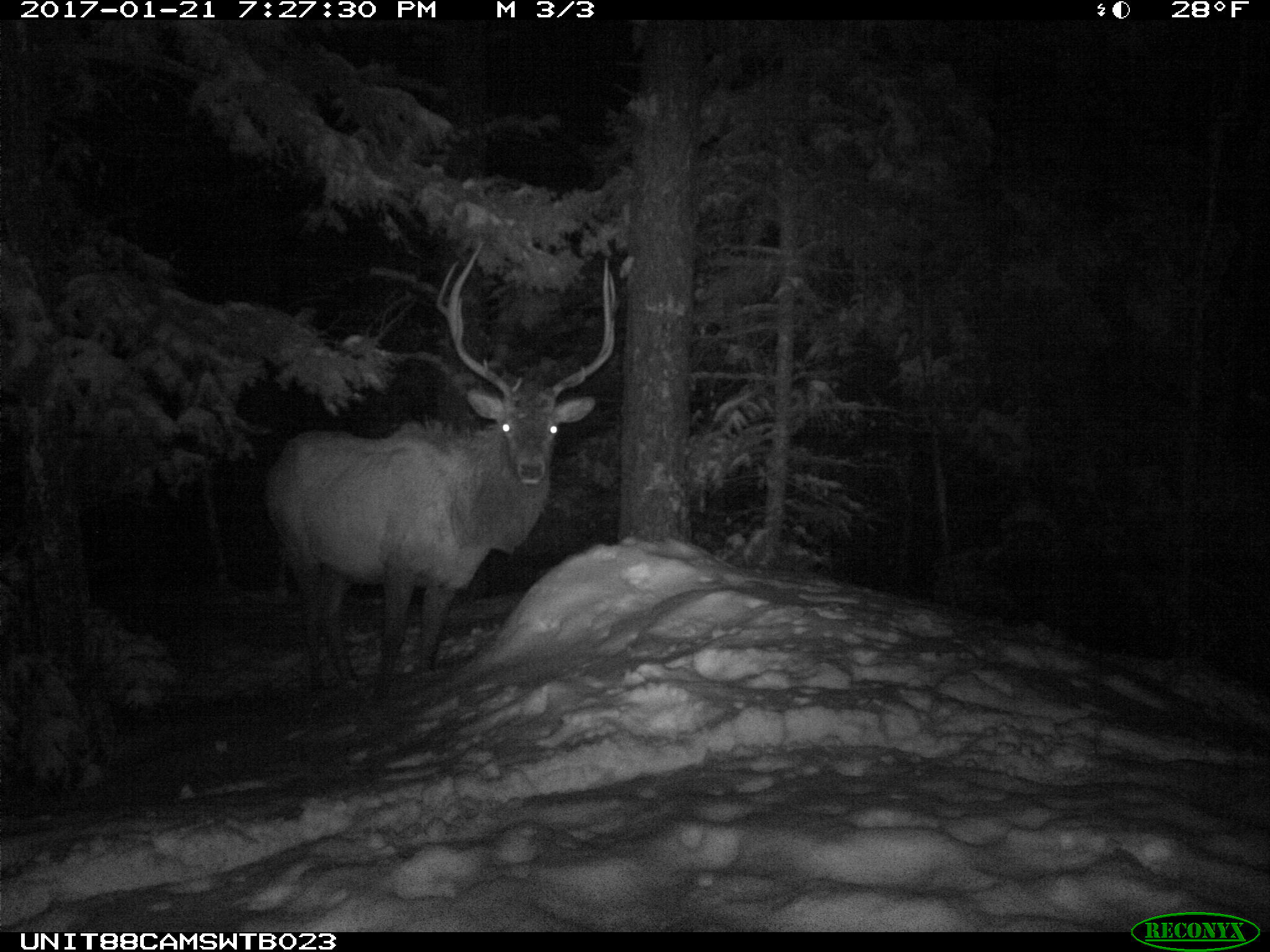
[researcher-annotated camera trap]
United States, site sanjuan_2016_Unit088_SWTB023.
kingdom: Animalia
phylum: Chordata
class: Mammalia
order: Artiodactyla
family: Cervidae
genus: Cervus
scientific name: Cervus elaphus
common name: red deer